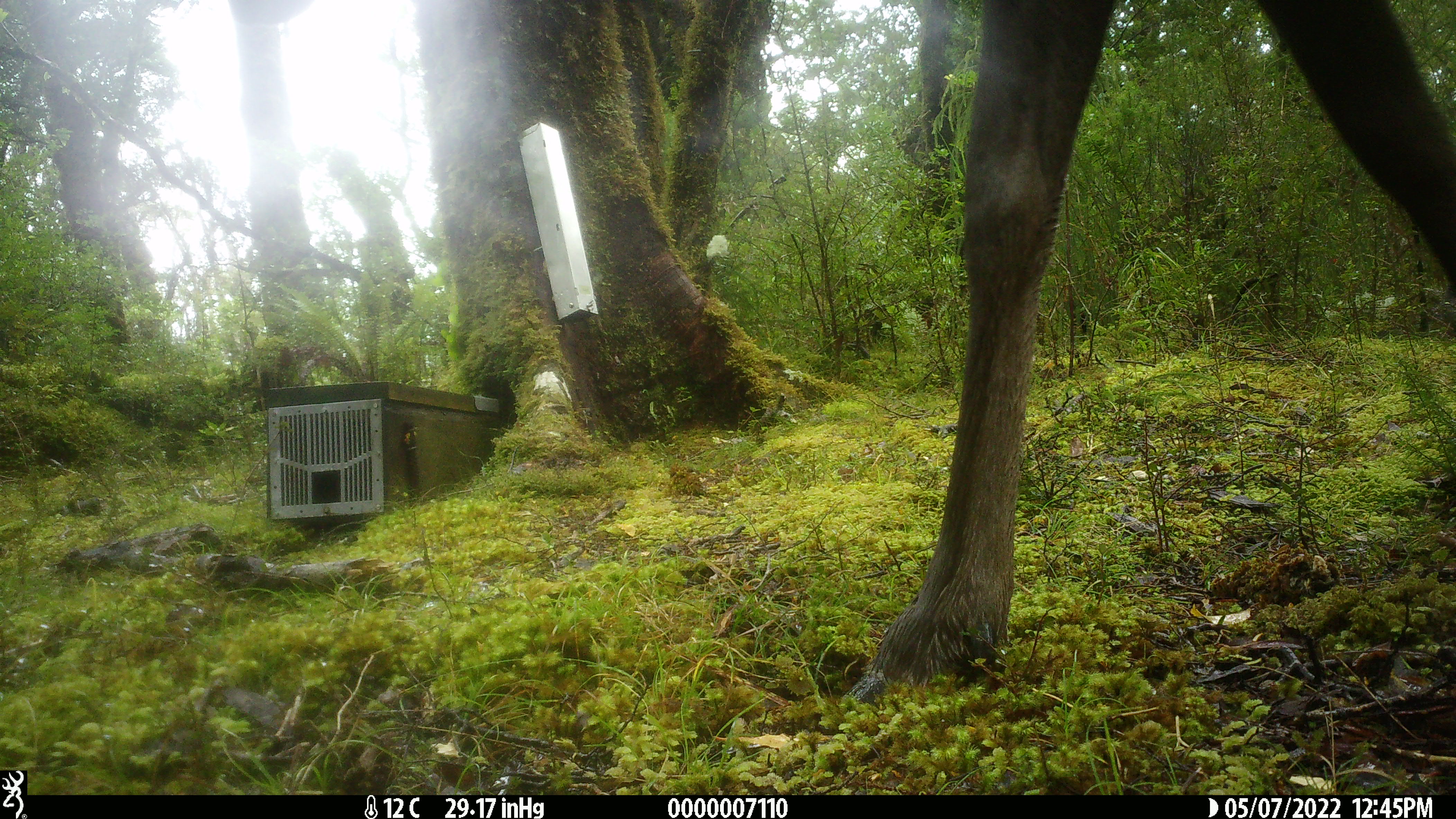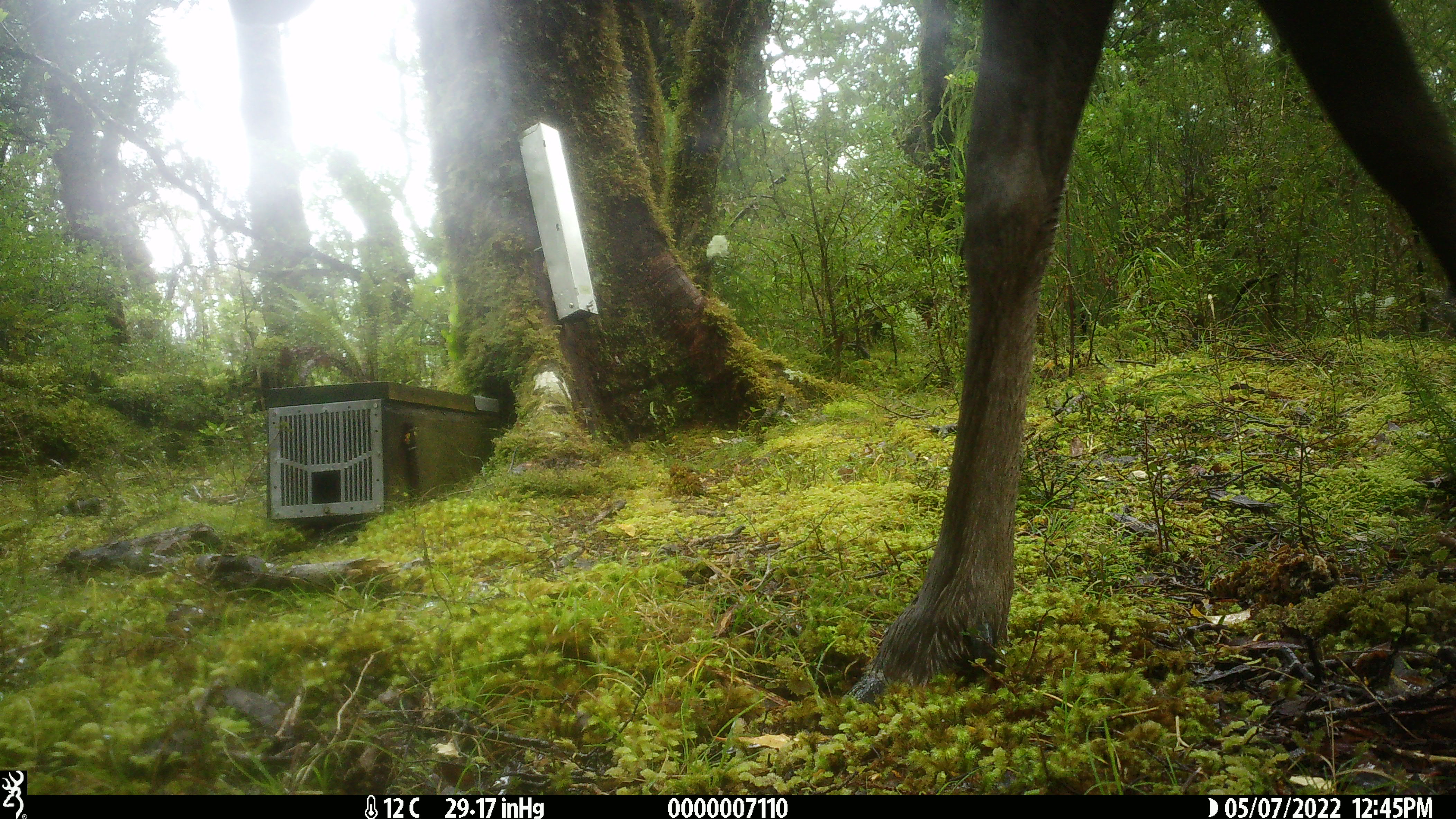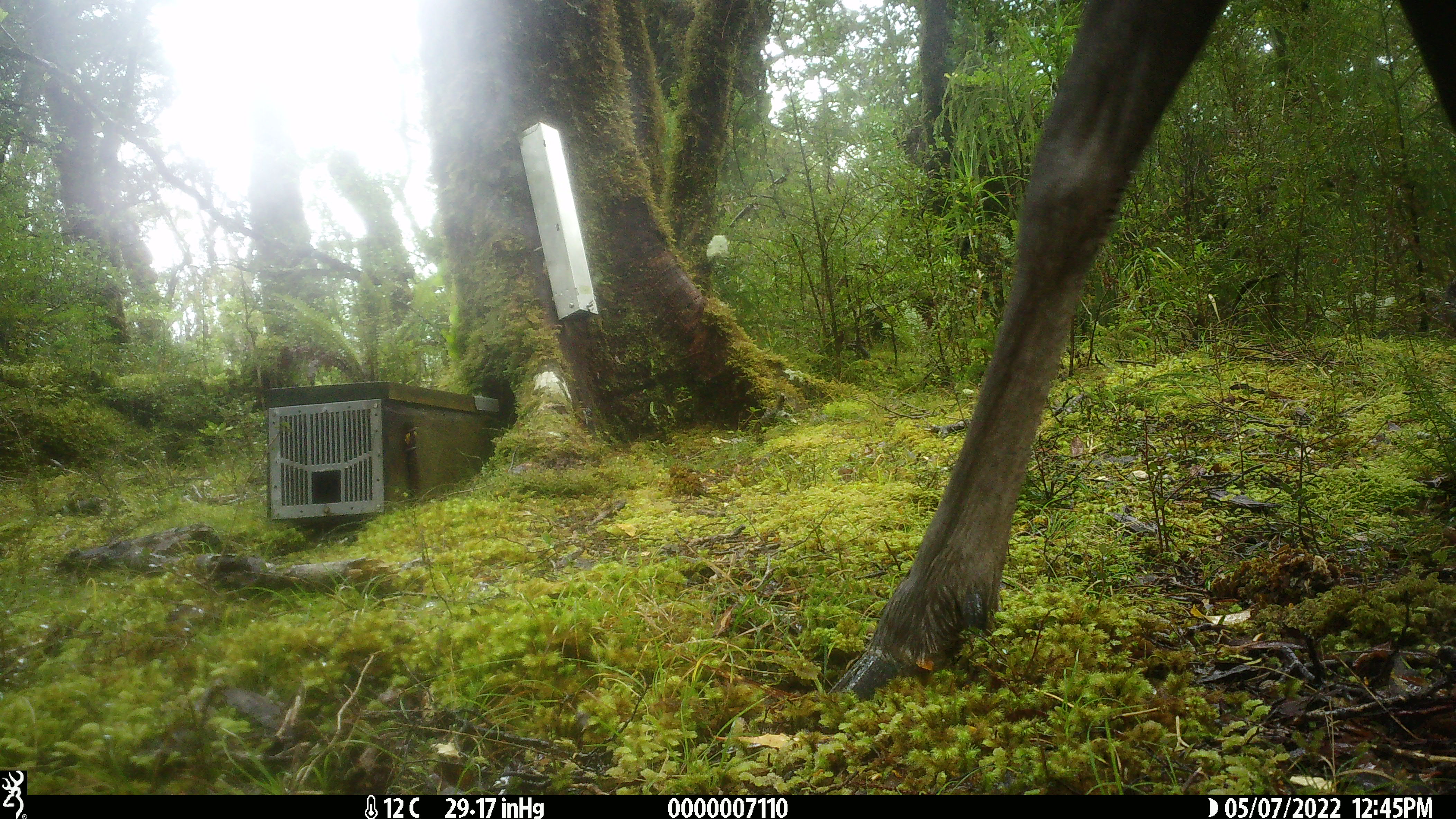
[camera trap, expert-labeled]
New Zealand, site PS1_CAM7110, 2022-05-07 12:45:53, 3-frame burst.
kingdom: Animalia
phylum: Chordata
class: Mammalia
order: Artiodactyla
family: Cervidae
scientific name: Cervidae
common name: deer